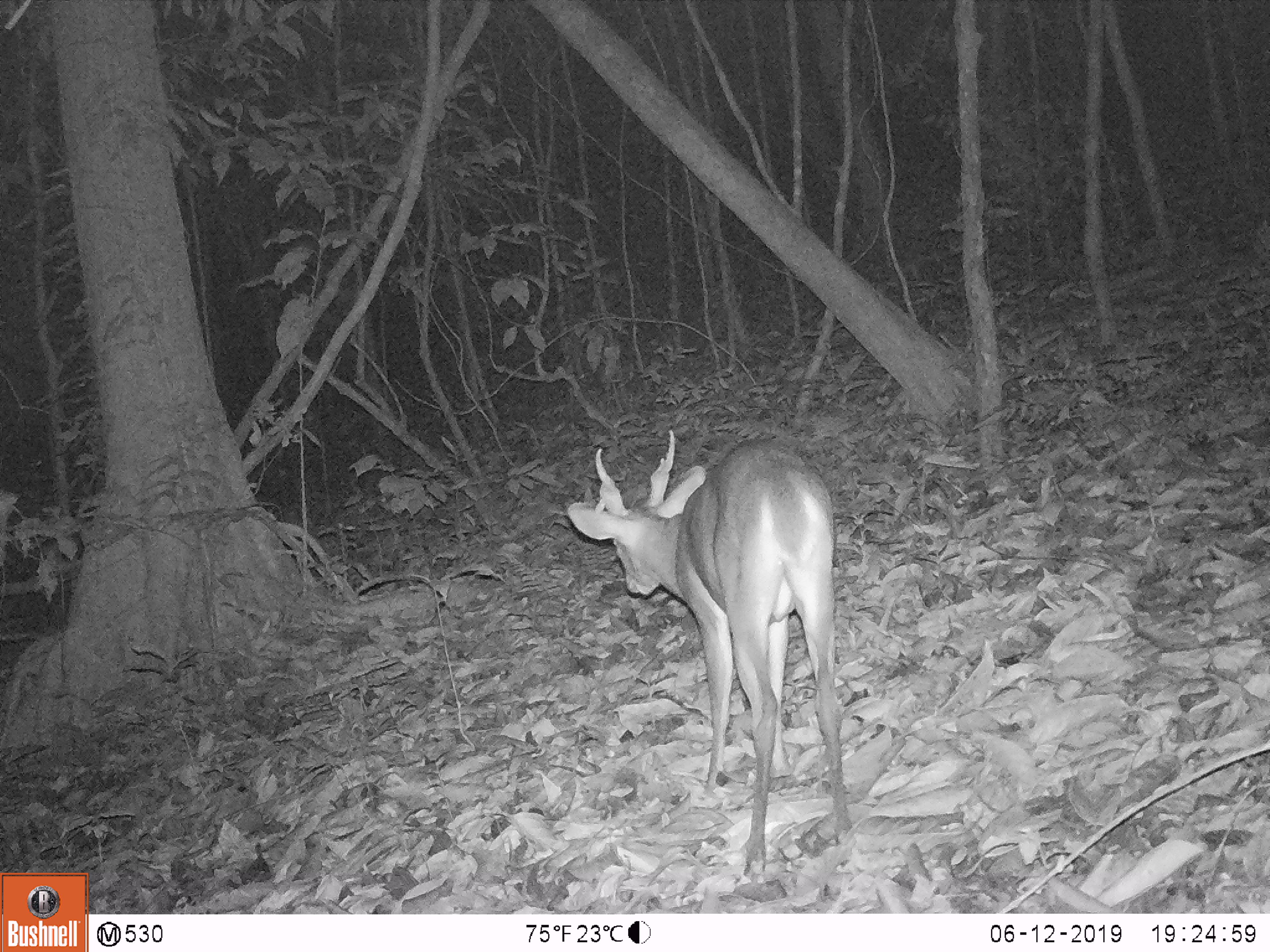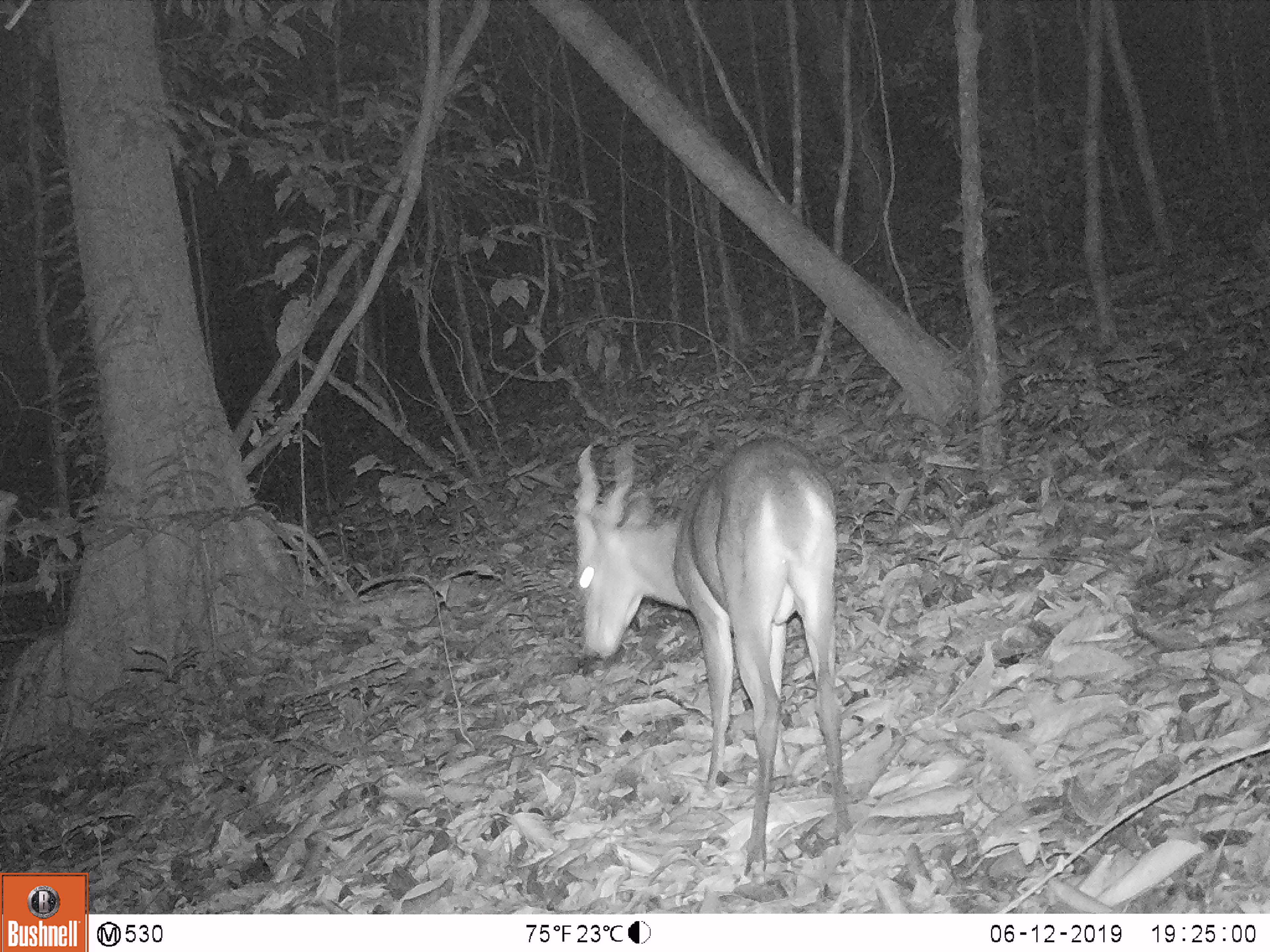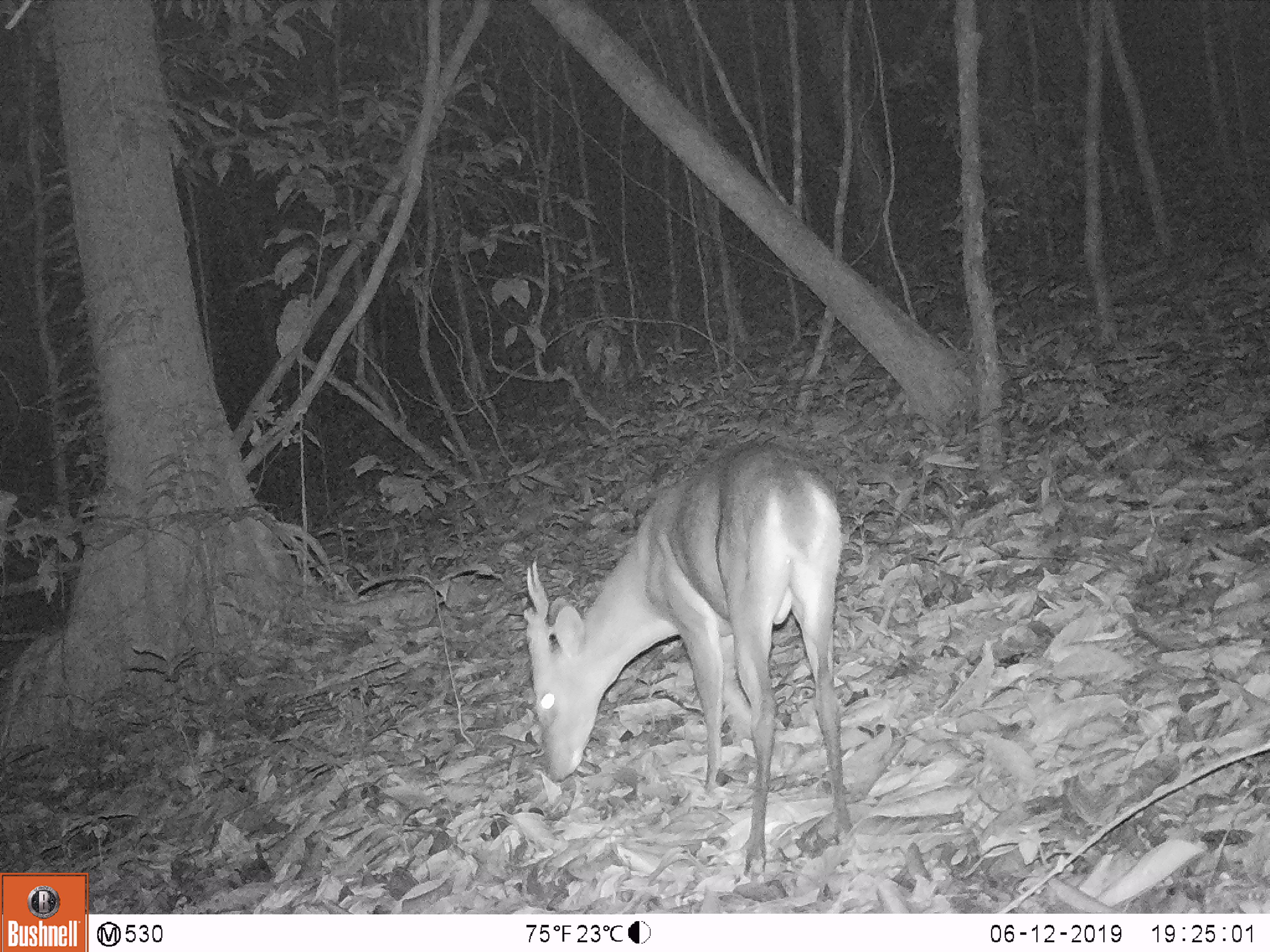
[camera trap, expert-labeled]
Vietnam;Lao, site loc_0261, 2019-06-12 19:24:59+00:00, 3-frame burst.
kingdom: Animalia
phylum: Chordata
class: Mammalia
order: Artiodactyla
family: Cervidae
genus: Muntiacus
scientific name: Muntiacus vuquangensis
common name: large-antlered muntjac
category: large antlered muntjac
Large antlered muntjac (large-antlered muntjac) (Muntiacus vuquangensis). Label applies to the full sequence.